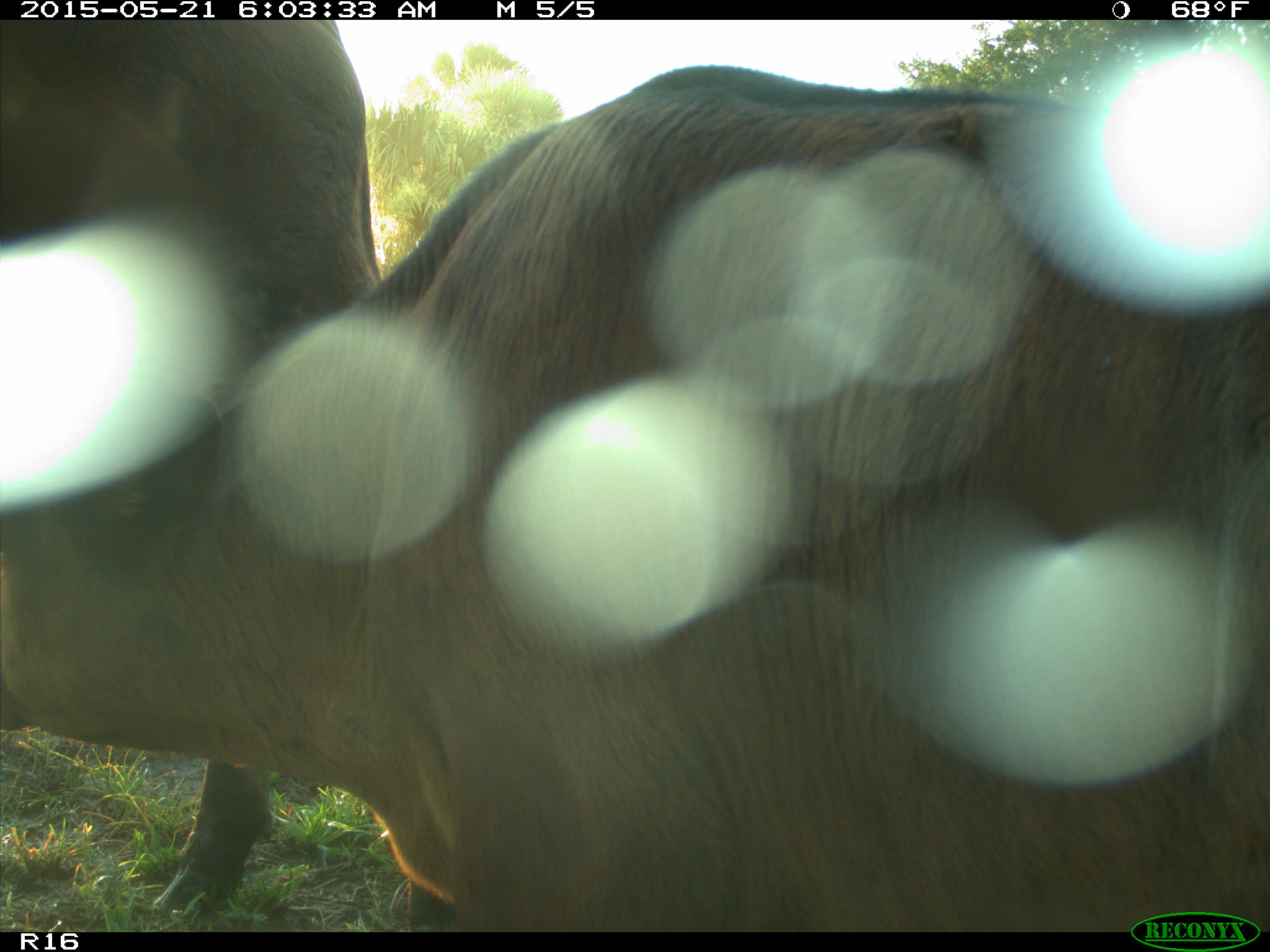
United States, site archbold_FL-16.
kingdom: Animalia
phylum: Chordata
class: Mammalia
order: Artiodactyla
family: Bovidae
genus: Bos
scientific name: Bos taurus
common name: domestic cow